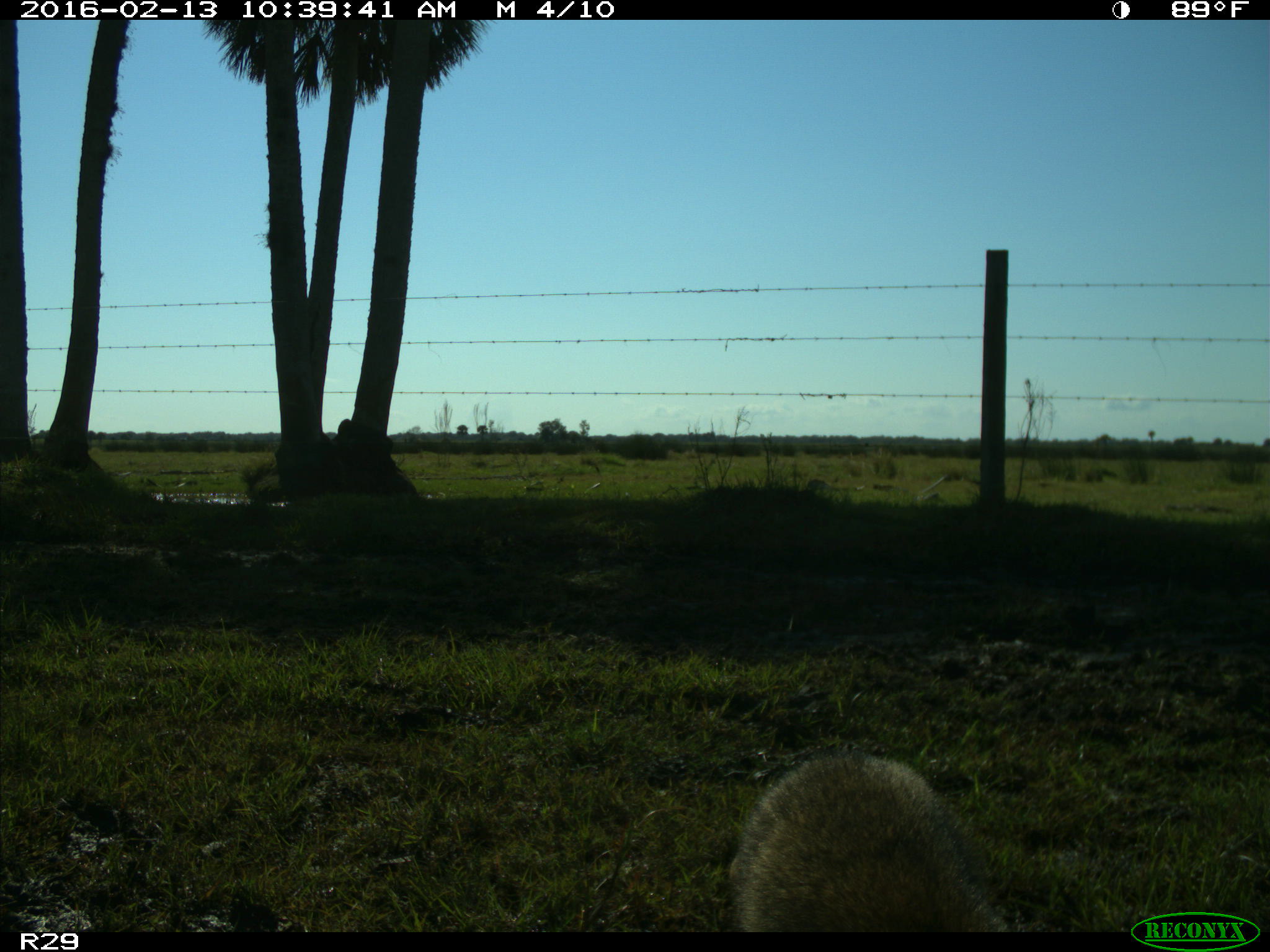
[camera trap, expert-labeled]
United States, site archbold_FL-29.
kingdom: Animalia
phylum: Chordata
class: Mammalia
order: Carnivora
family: Procyonidae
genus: Procyon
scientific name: Procyon lotor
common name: common raccoon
Procyon lotor (common raccoon).